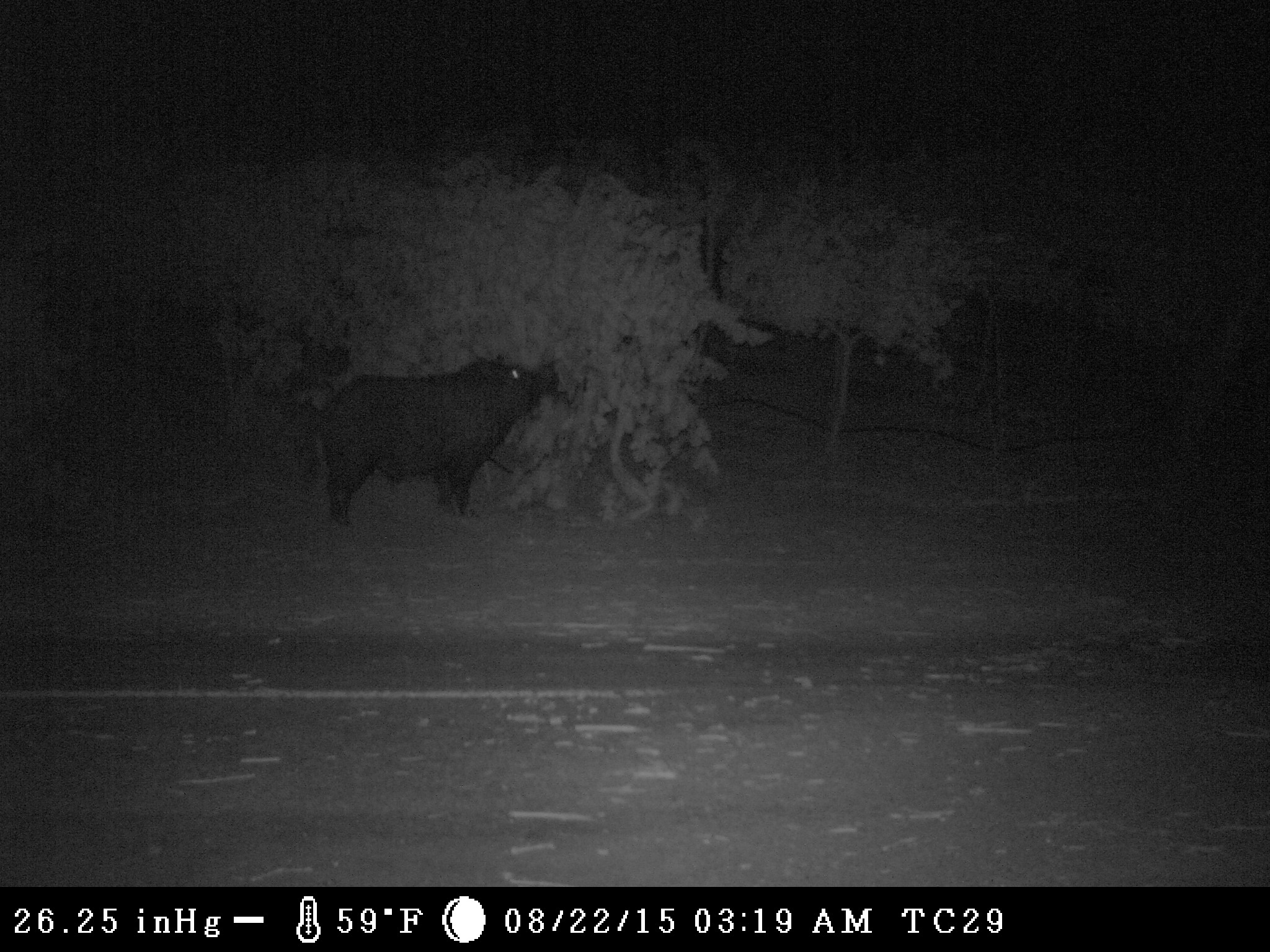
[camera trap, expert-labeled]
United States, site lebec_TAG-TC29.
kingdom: Animalia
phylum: Chordata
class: Mammalia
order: Artiodactyla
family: Suidae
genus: Sus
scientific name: Sus scrofa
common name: wild boar